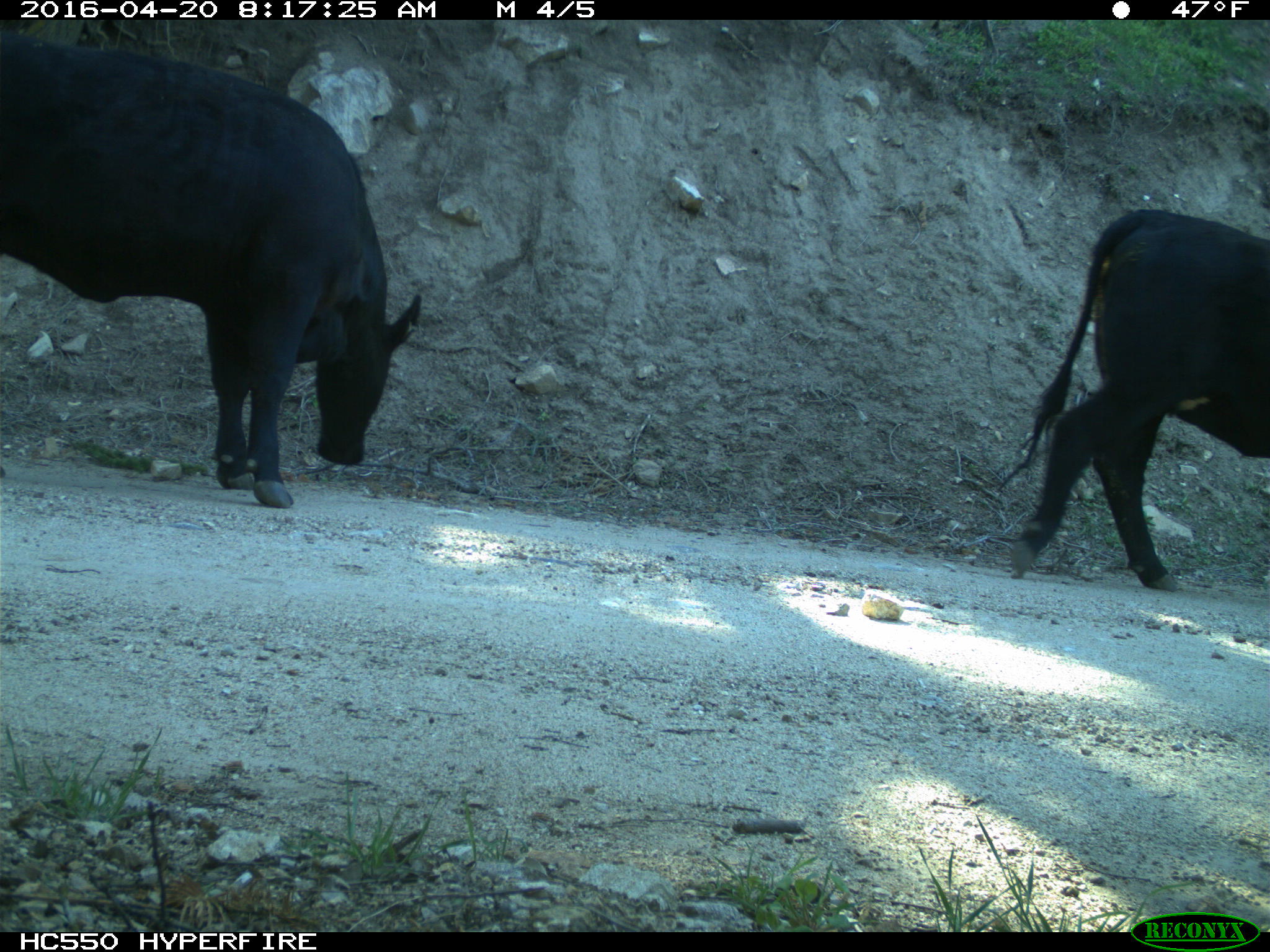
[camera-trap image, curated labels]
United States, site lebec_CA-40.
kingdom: Animalia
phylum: Chordata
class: Mammalia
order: Artiodactyla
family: Bovidae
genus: Bos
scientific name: Bos taurus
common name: domestic cow